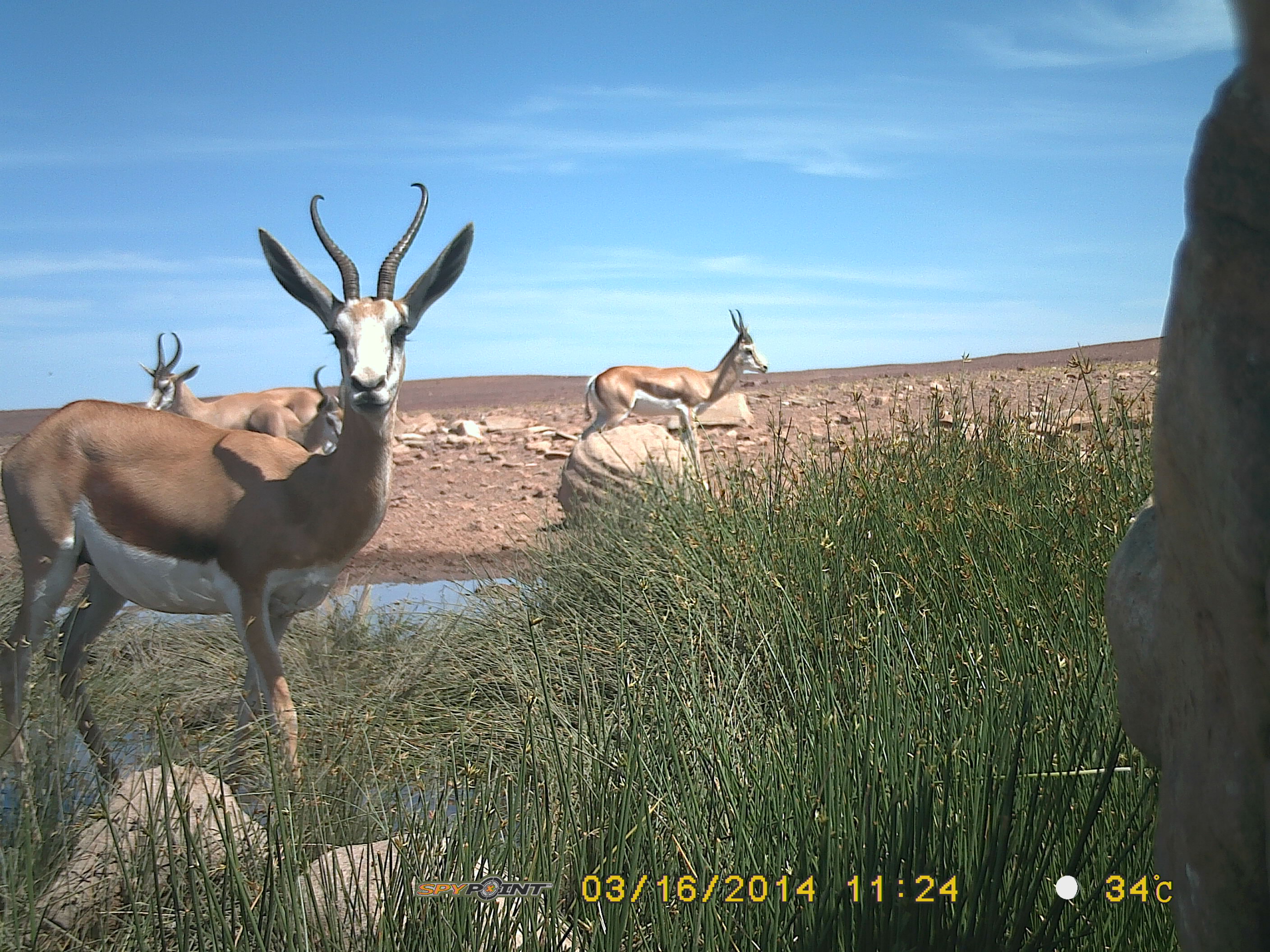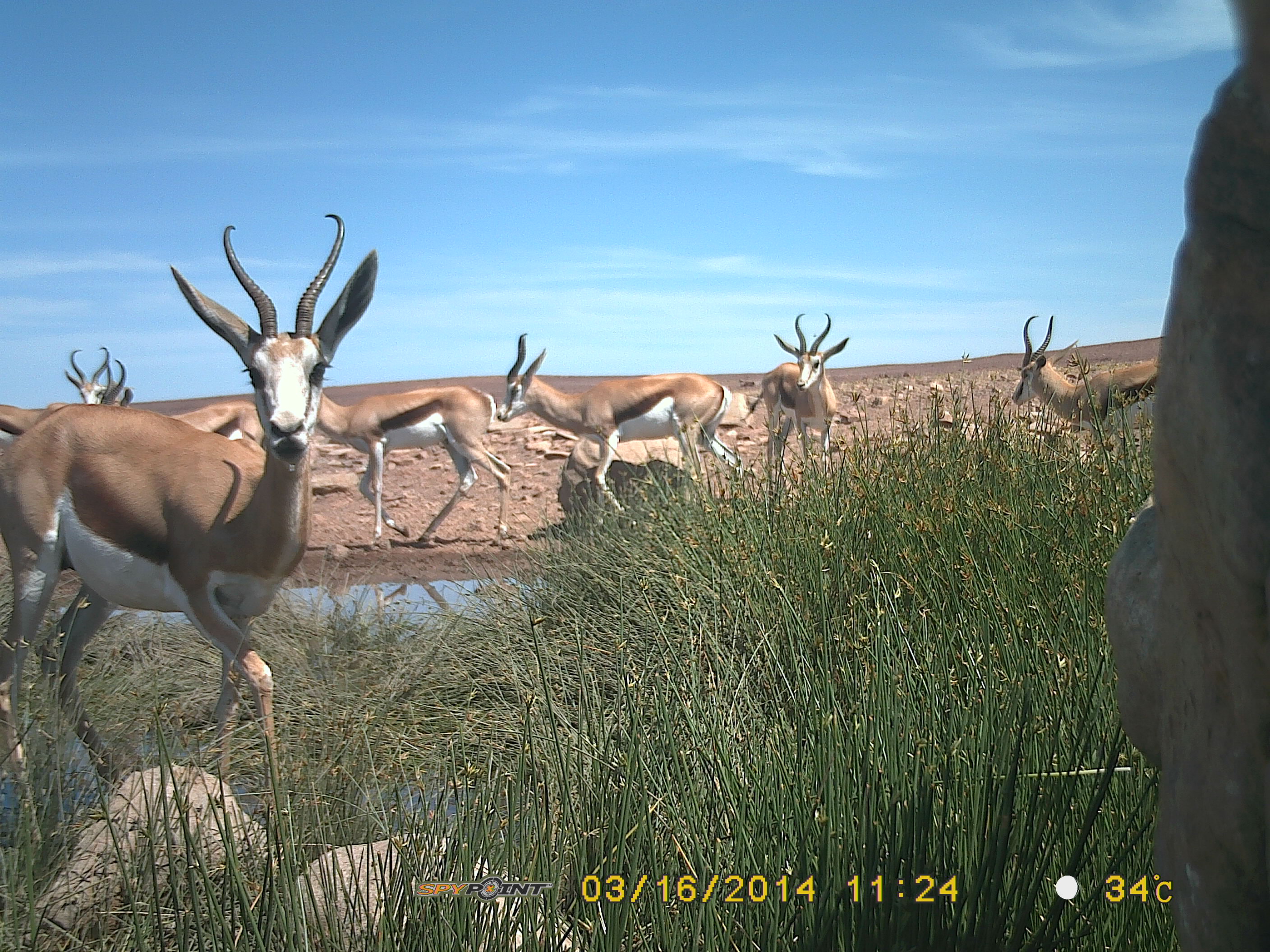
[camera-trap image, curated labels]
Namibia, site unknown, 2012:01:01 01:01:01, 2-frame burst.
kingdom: Animalia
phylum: Chordata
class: Mammalia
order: Artiodactyla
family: Bovidae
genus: Antidorcas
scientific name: Antidorcas marsupialis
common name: springbok